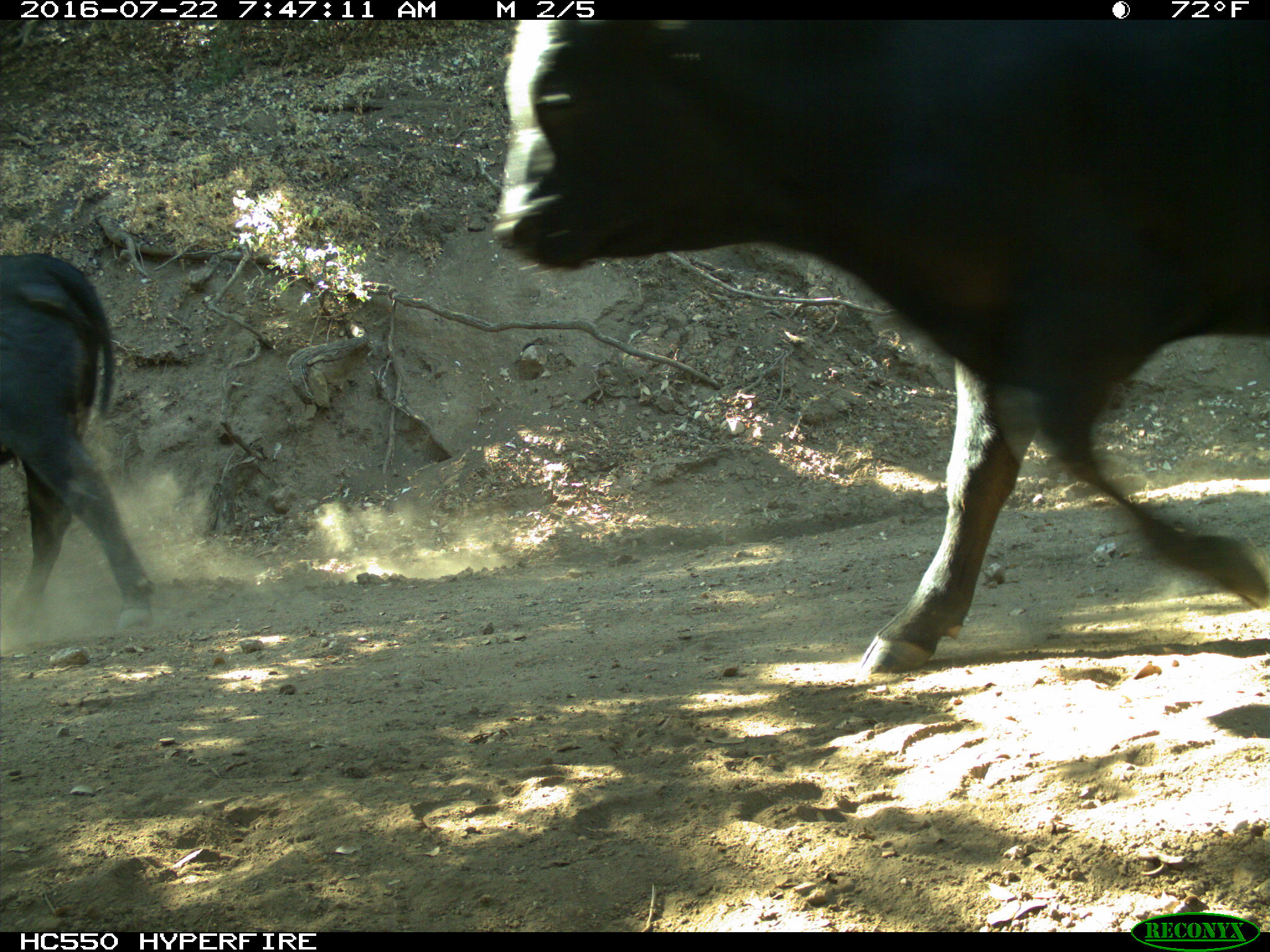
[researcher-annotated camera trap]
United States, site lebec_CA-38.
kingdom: Animalia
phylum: Chordata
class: Mammalia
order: Artiodactyla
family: Bovidae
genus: Bos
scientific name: Bos taurus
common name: domestic cow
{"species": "Bos taurus (domestic cow)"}